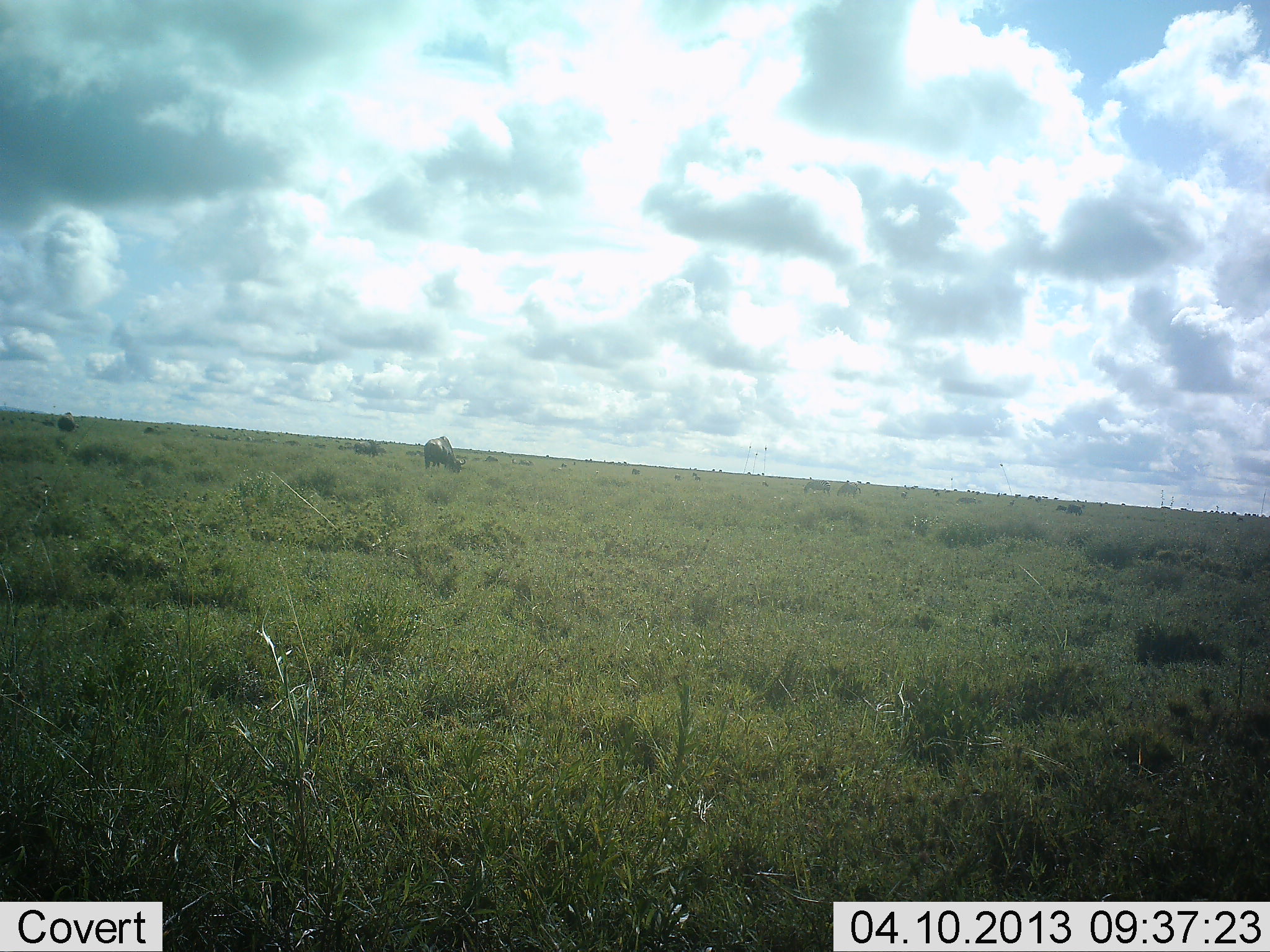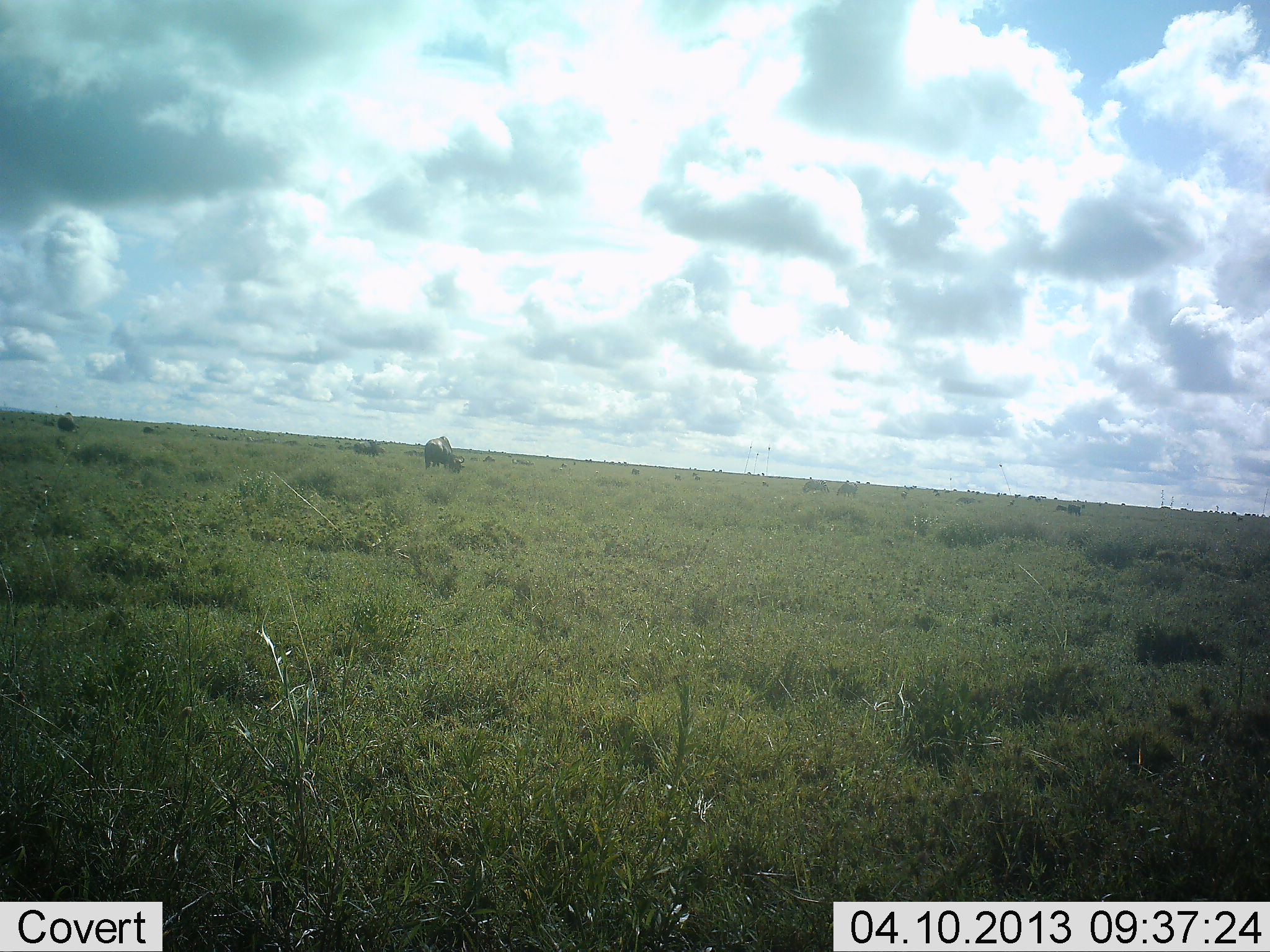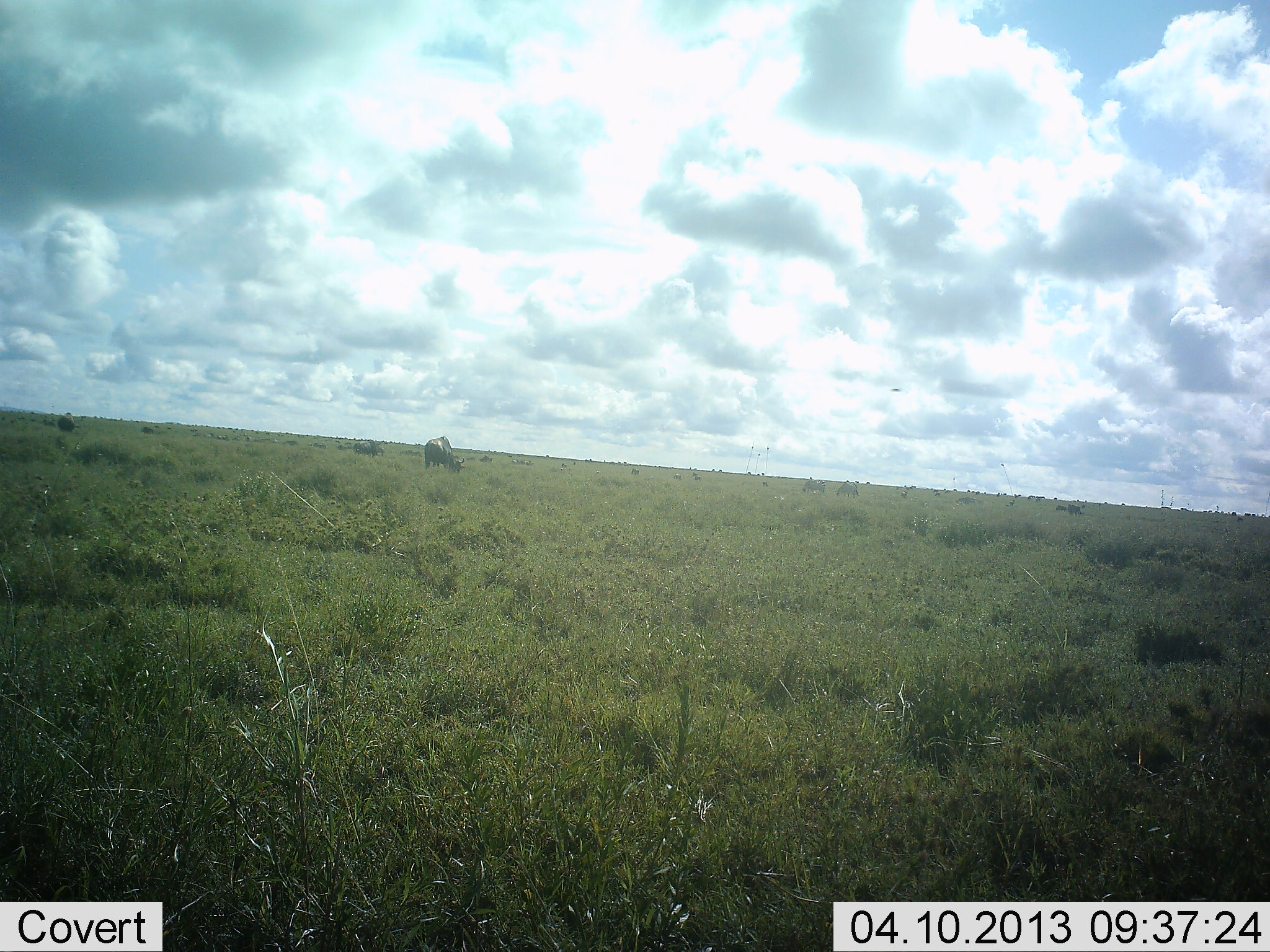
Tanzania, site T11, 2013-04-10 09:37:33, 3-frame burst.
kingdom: Animalia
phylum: Chordata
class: Mammalia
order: Artiodactyla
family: Bovidae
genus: Connochaetes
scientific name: Connochaetes taurinus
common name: blue wildebeest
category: wildebeest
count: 11-50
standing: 38%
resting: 0%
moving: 6%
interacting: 0%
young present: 0%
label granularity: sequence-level